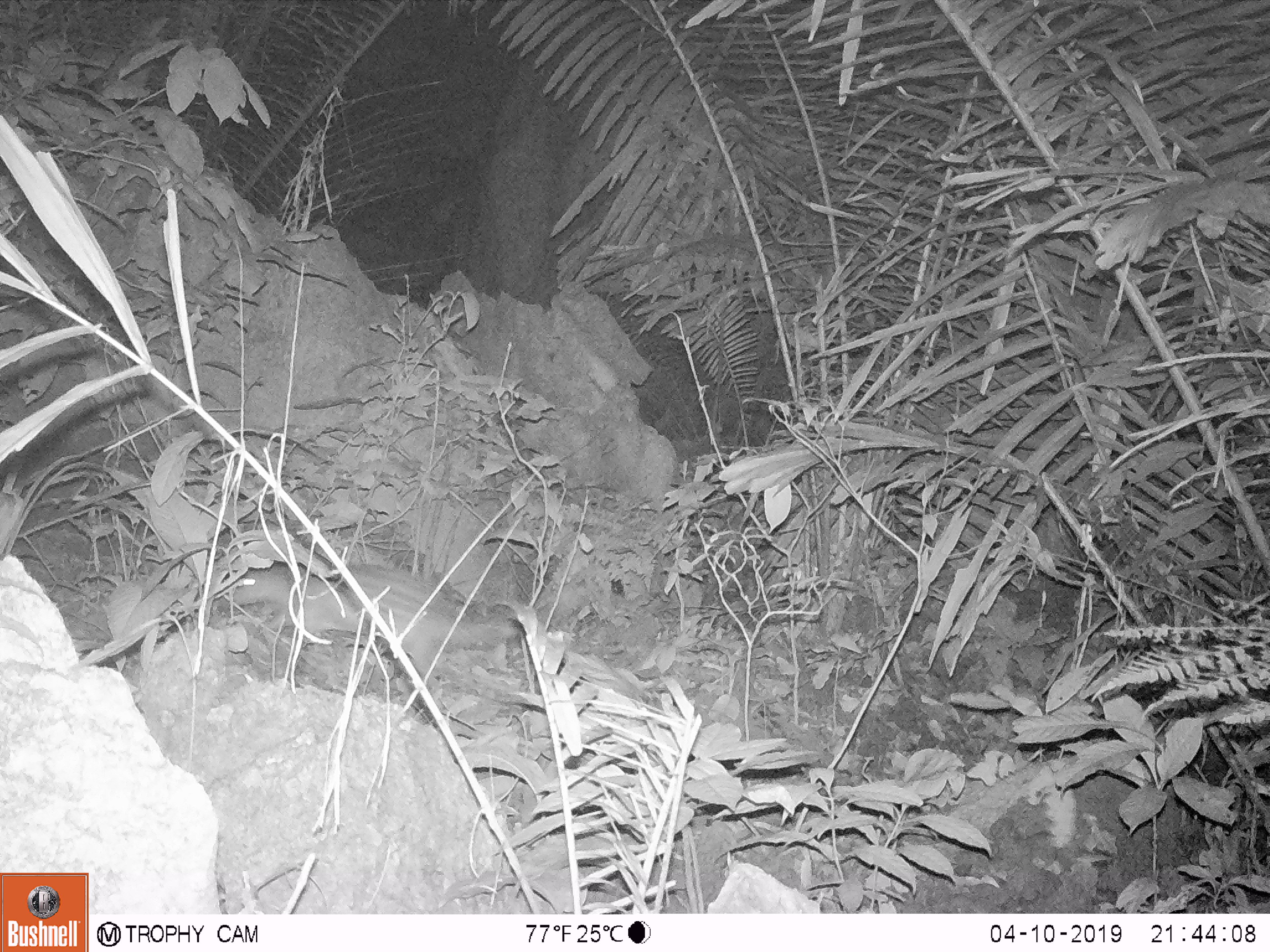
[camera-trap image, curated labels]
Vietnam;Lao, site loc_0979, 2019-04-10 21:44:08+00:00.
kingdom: Animalia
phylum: Chordata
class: Mammalia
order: Rodentia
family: Hystricidae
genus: Atherurus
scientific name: Atherurus macrourus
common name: asiatic brush-tailed porcupine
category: asiatic brush tailed porcupine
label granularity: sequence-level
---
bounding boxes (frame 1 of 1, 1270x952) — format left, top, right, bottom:
asiatic brush tailed porcupine: 231, 565, 522, 670